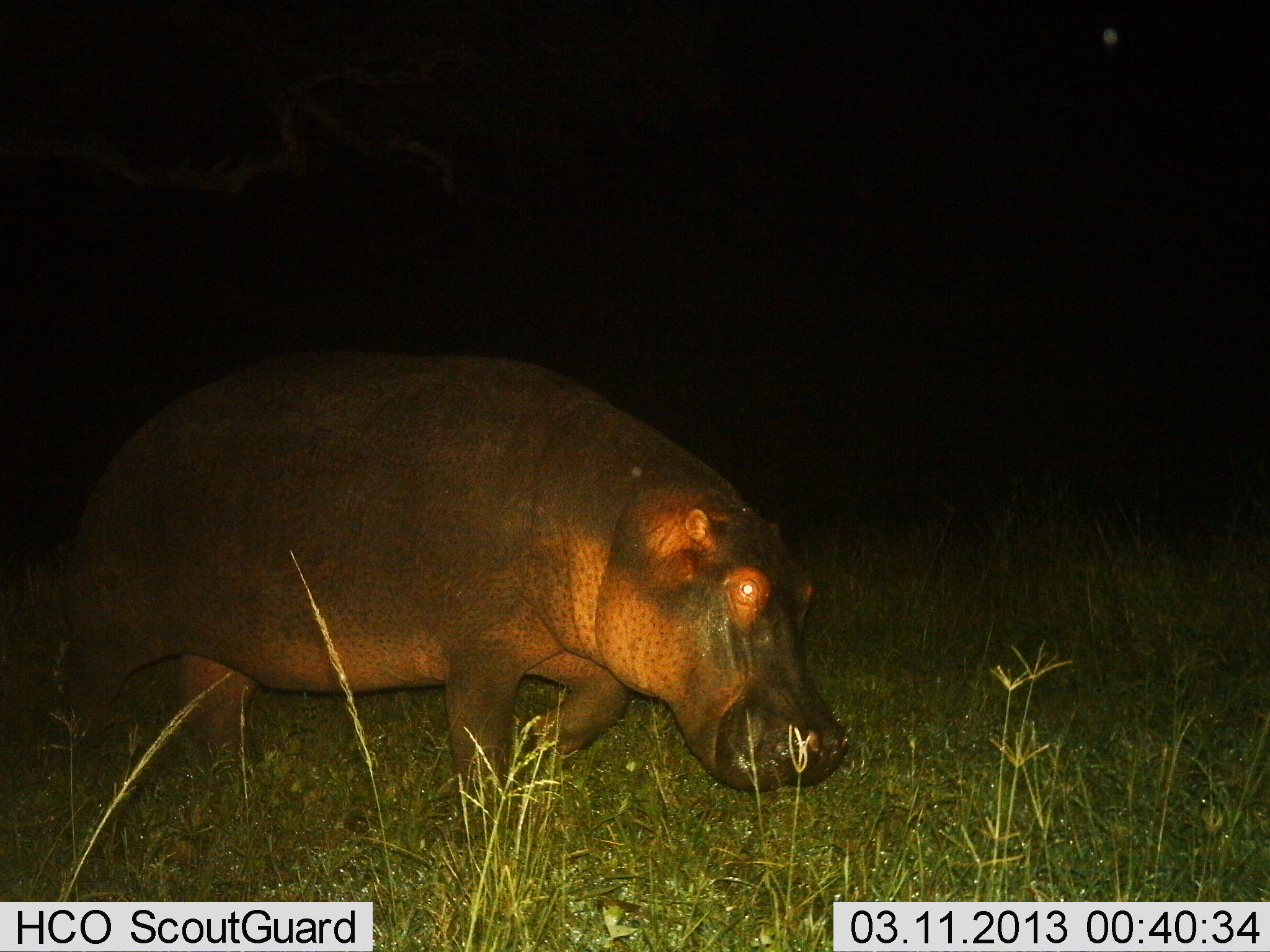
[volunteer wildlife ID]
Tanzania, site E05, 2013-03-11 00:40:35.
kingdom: Animalia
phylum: Chordata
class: Mammalia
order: Artiodactyla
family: Hippopotamidae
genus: Hippopotamus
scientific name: Hippopotamus amphibius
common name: hippopotamus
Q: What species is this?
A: Hippopotamus (Hippopotamus amphibius).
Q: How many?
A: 1.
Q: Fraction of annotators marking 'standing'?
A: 16%.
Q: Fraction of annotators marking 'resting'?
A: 0%.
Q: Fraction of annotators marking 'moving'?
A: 86%.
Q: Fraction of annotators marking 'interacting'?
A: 0%.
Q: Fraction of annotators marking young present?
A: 0%.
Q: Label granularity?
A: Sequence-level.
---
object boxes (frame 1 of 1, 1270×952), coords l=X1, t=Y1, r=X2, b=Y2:
animal: l=37, t=343, r=854, b=838